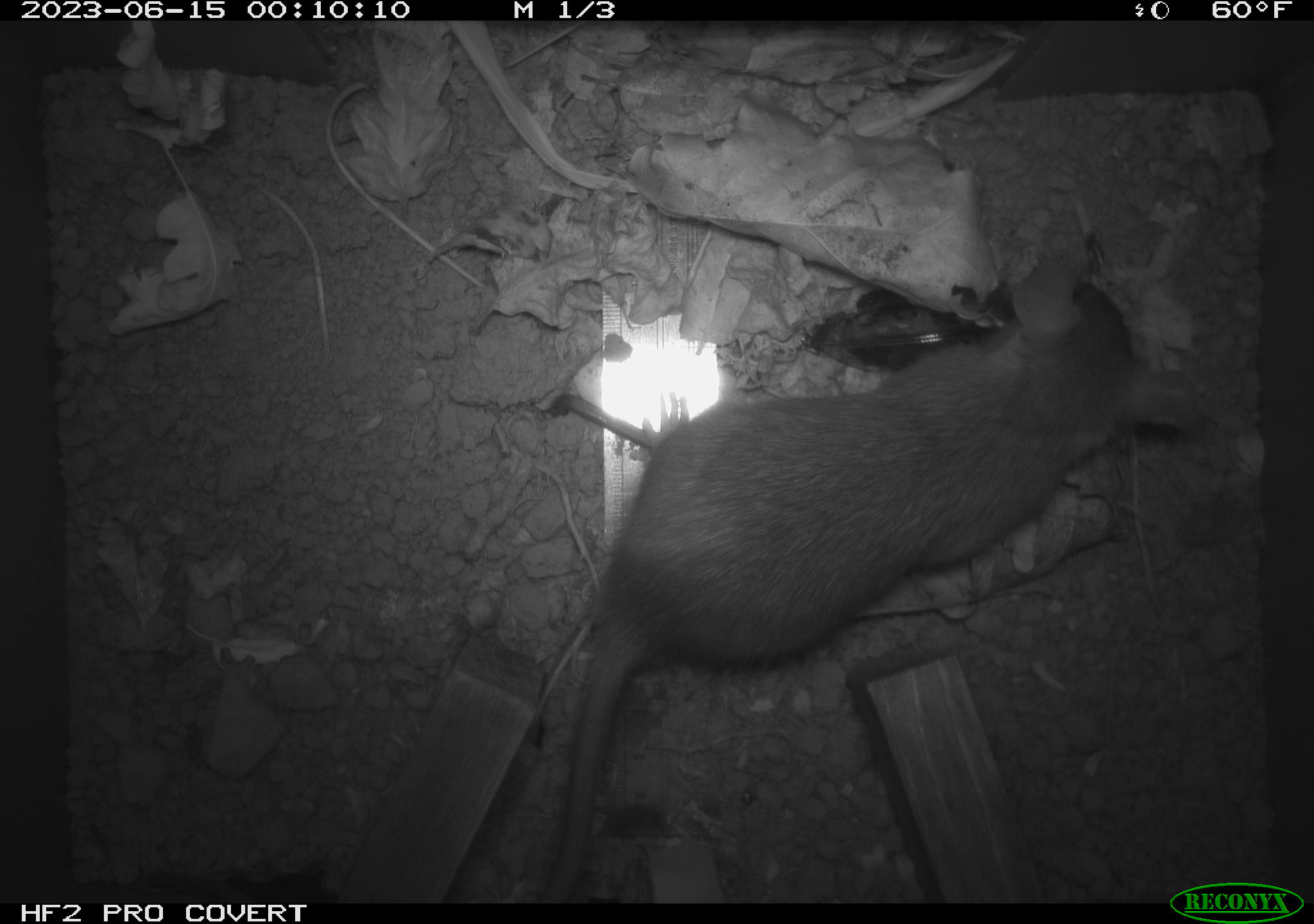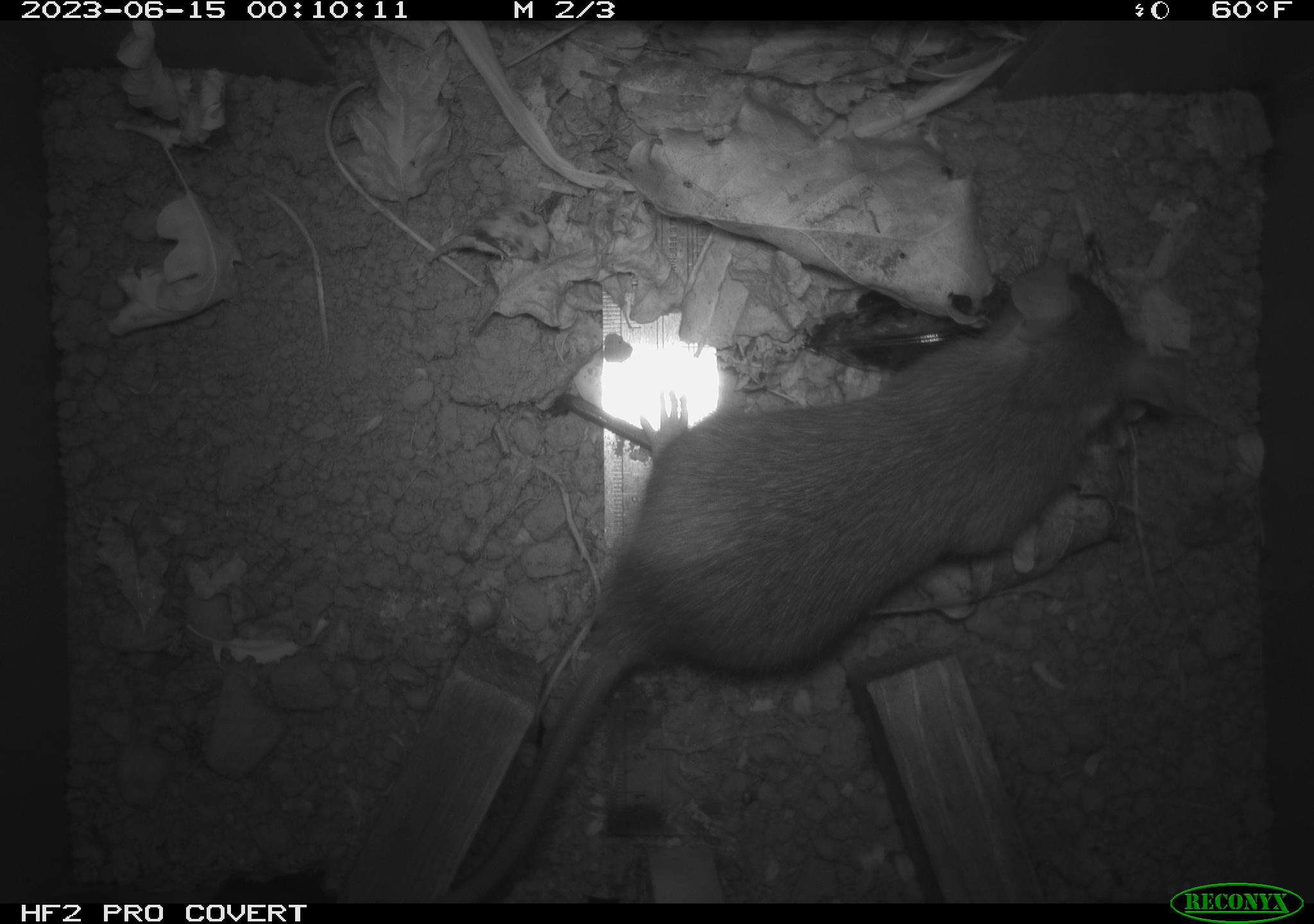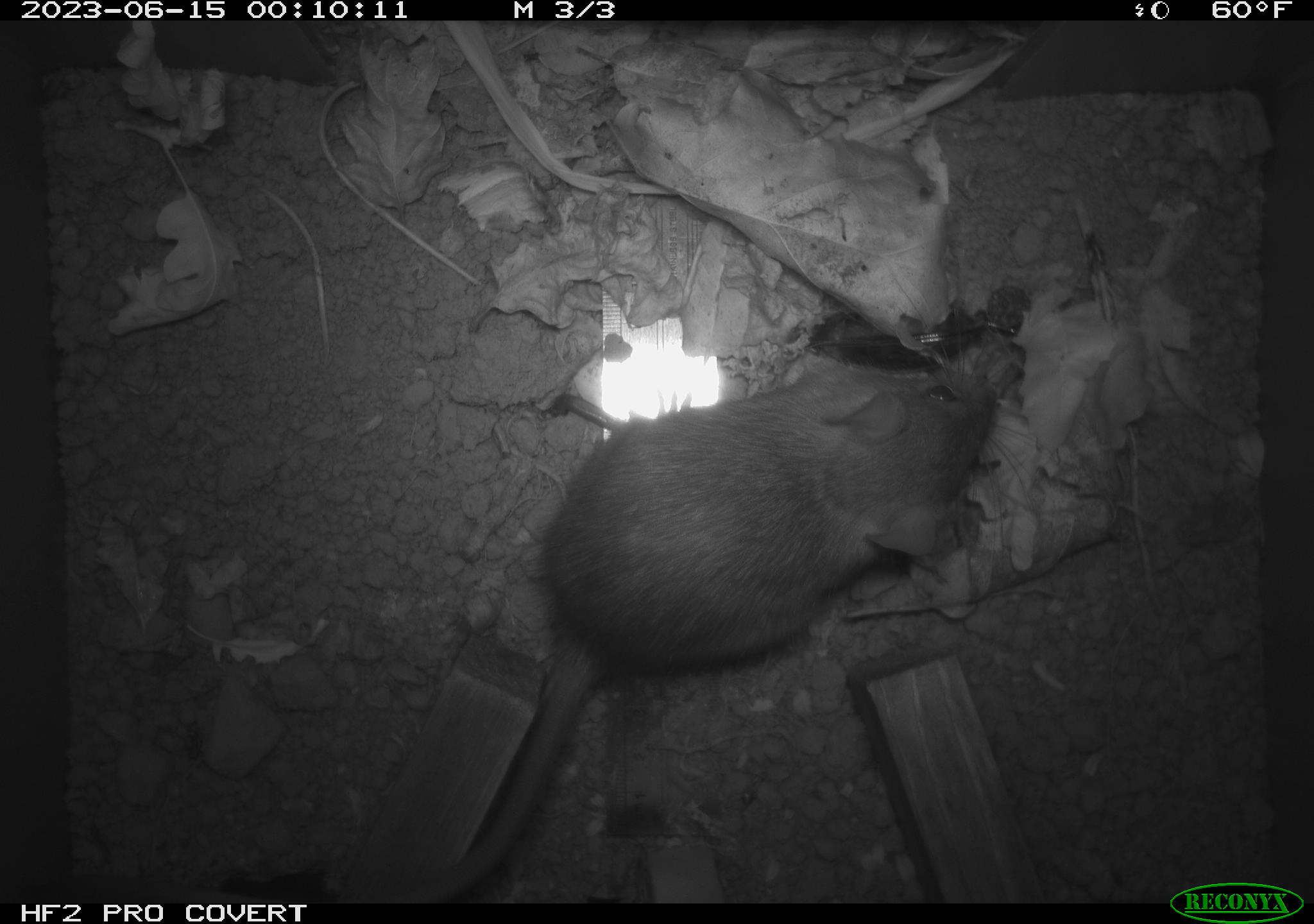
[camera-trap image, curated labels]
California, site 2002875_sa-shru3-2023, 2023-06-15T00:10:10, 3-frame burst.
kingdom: Animalia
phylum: Chordata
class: Mammalia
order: Rodentia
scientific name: Rodentia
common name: mouse species